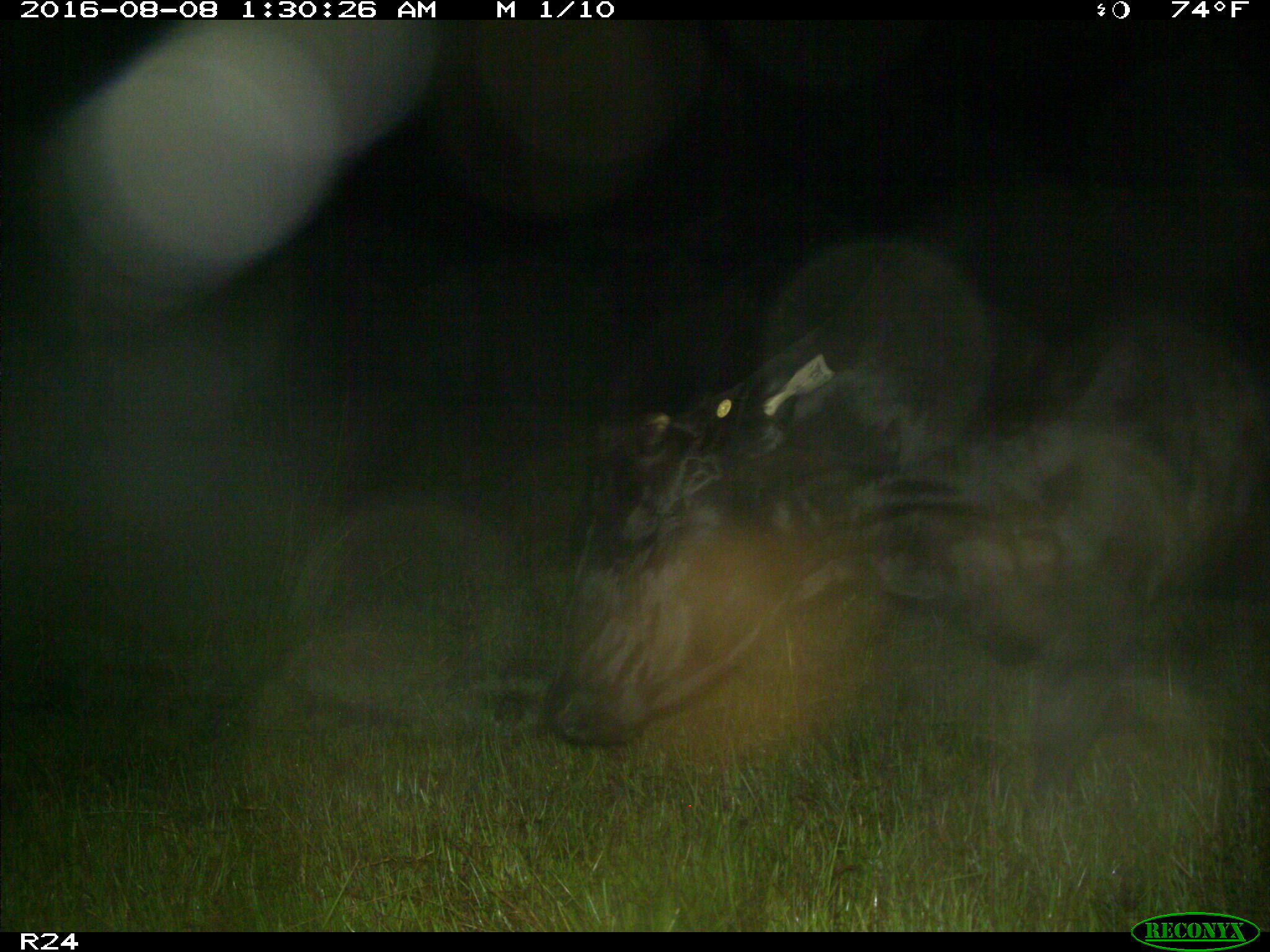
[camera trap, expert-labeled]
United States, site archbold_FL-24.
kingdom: Animalia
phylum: Chordata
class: Mammalia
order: Artiodactyla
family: Bovidae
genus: Bos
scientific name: Bos taurus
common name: domestic cow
Bos taurus (domestic cow).